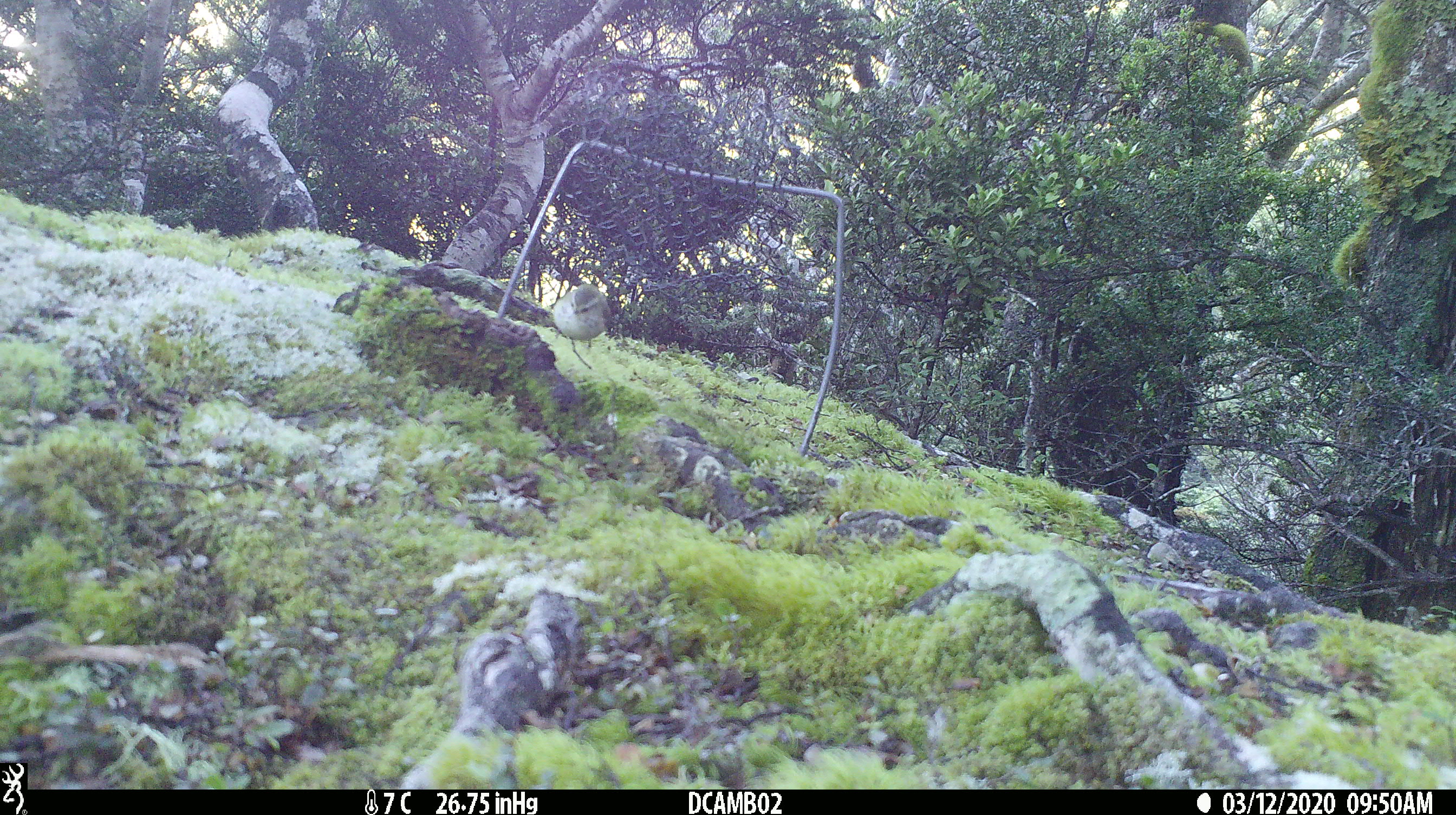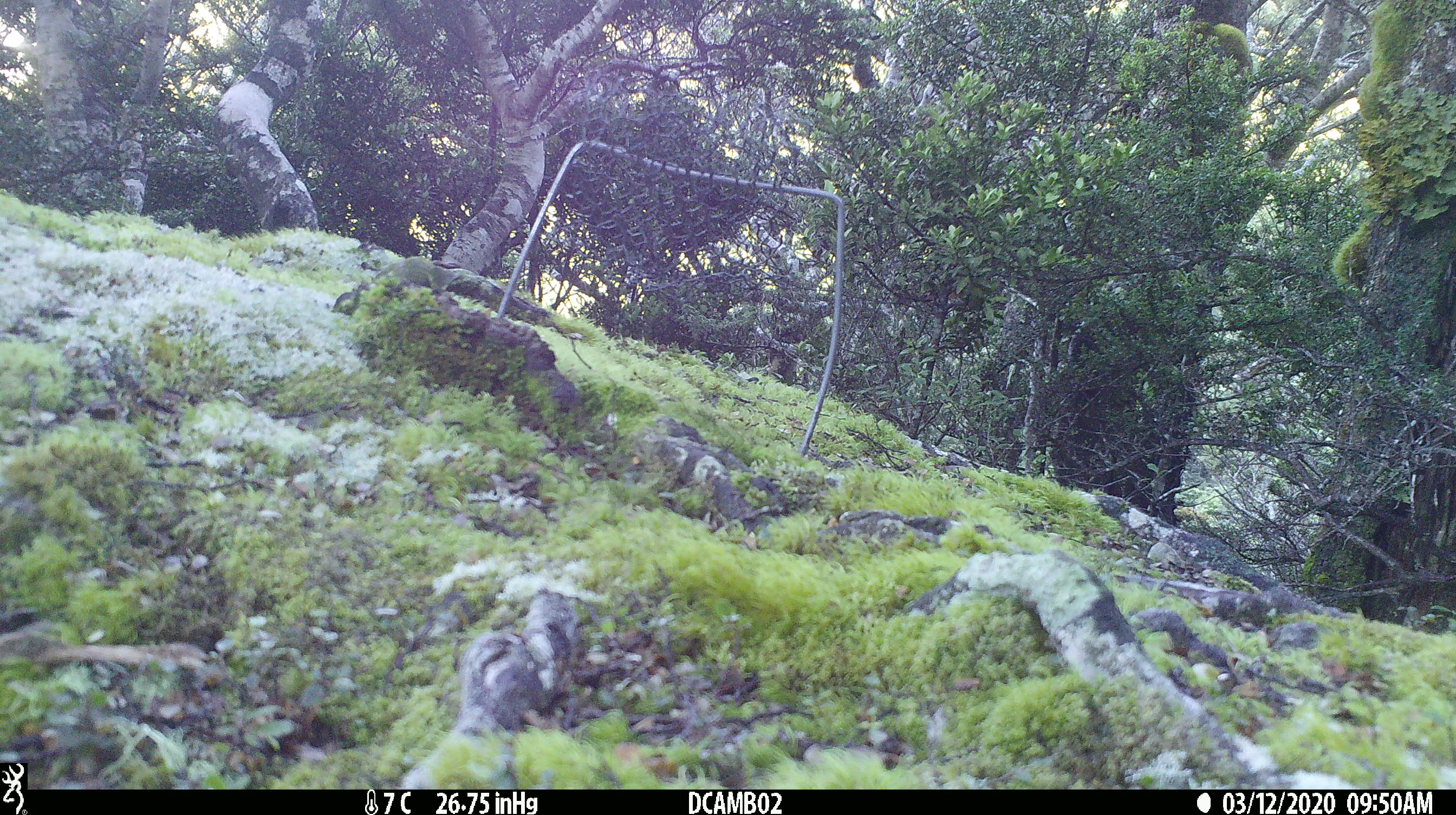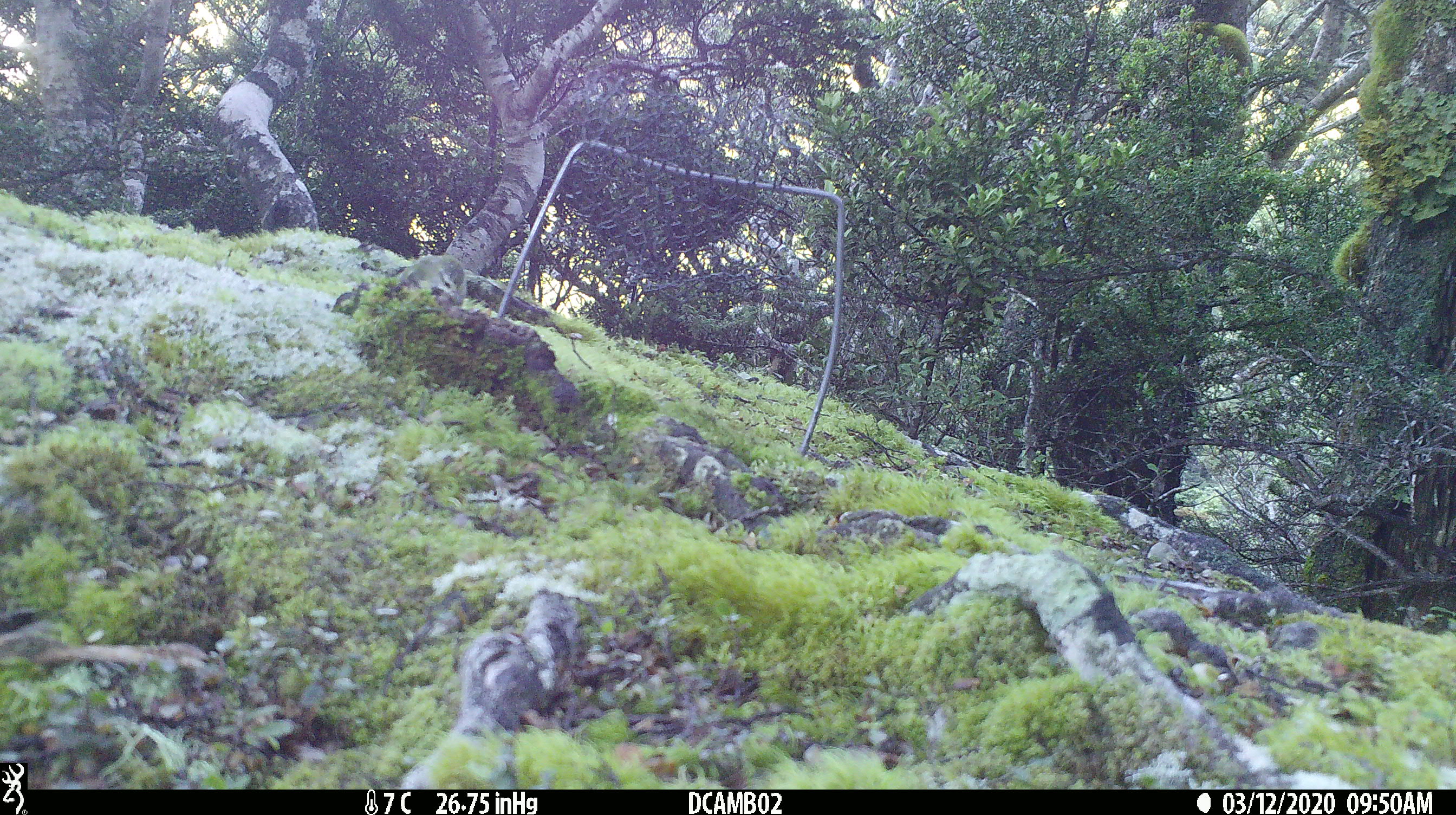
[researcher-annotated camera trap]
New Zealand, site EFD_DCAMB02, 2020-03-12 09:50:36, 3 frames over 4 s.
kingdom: Animalia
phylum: Chordata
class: Aves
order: Passeriformes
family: Acanthisittidae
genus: Acanthisitta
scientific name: Acanthisitta chloris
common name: rifleman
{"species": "rifleman (Acanthisitta chloris)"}